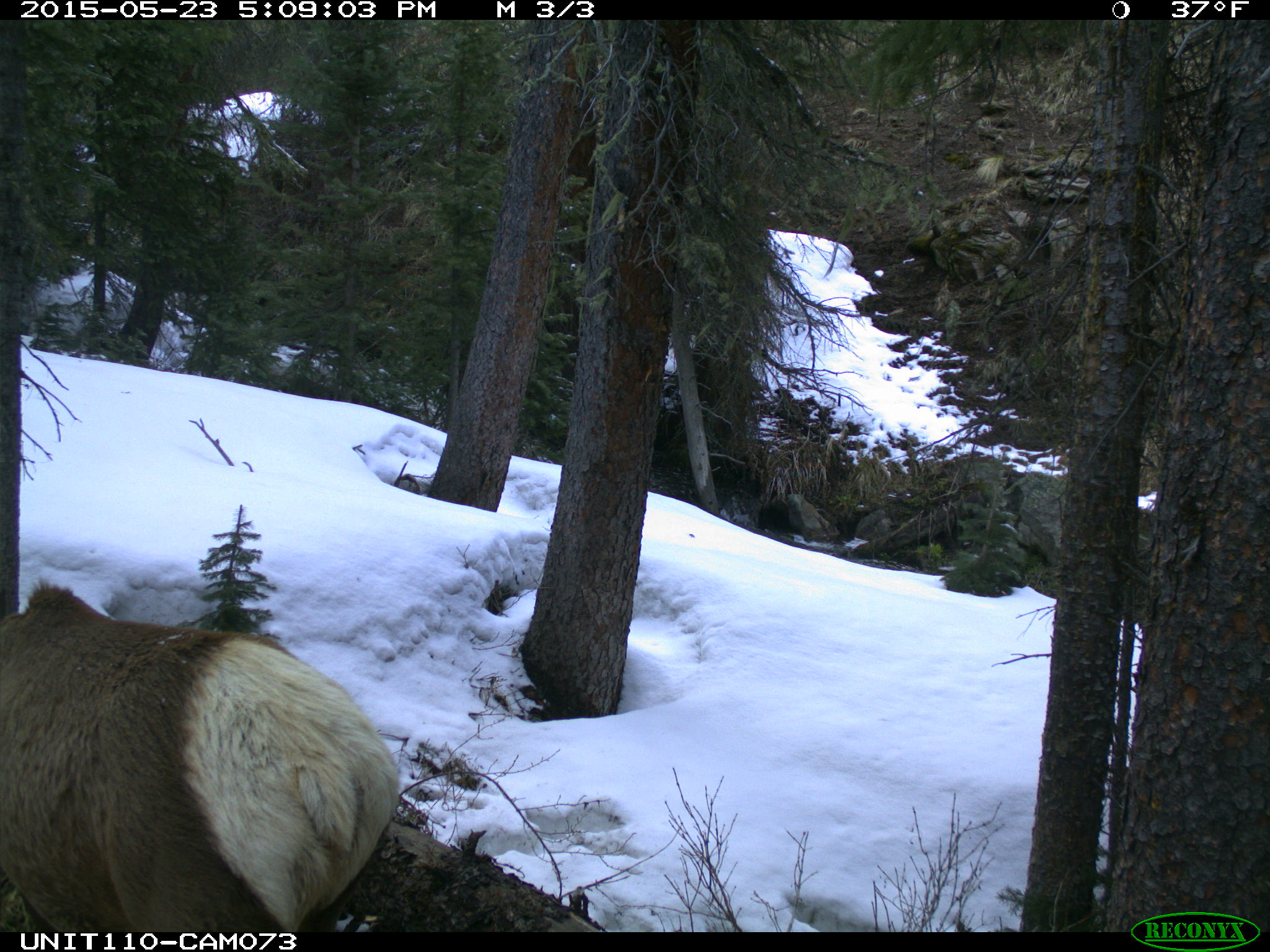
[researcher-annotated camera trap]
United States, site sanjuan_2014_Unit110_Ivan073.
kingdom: Animalia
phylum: Chordata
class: Mammalia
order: Artiodactyla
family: Cervidae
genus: Cervus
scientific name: Cervus elaphus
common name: red deer